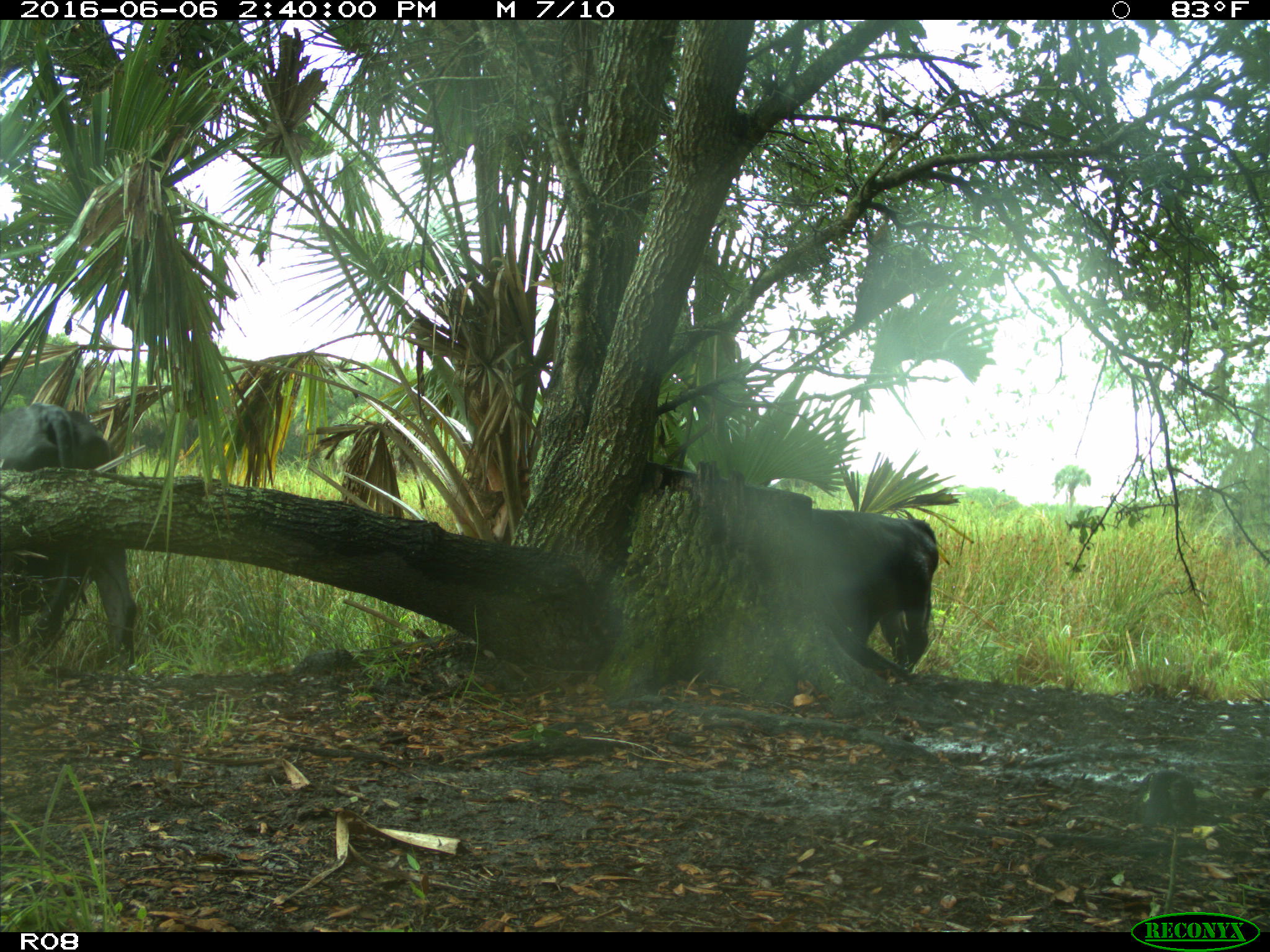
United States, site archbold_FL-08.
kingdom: Animalia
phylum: Chordata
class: Mammalia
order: Artiodactyla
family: Bovidae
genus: Bos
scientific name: Bos taurus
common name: domestic cow